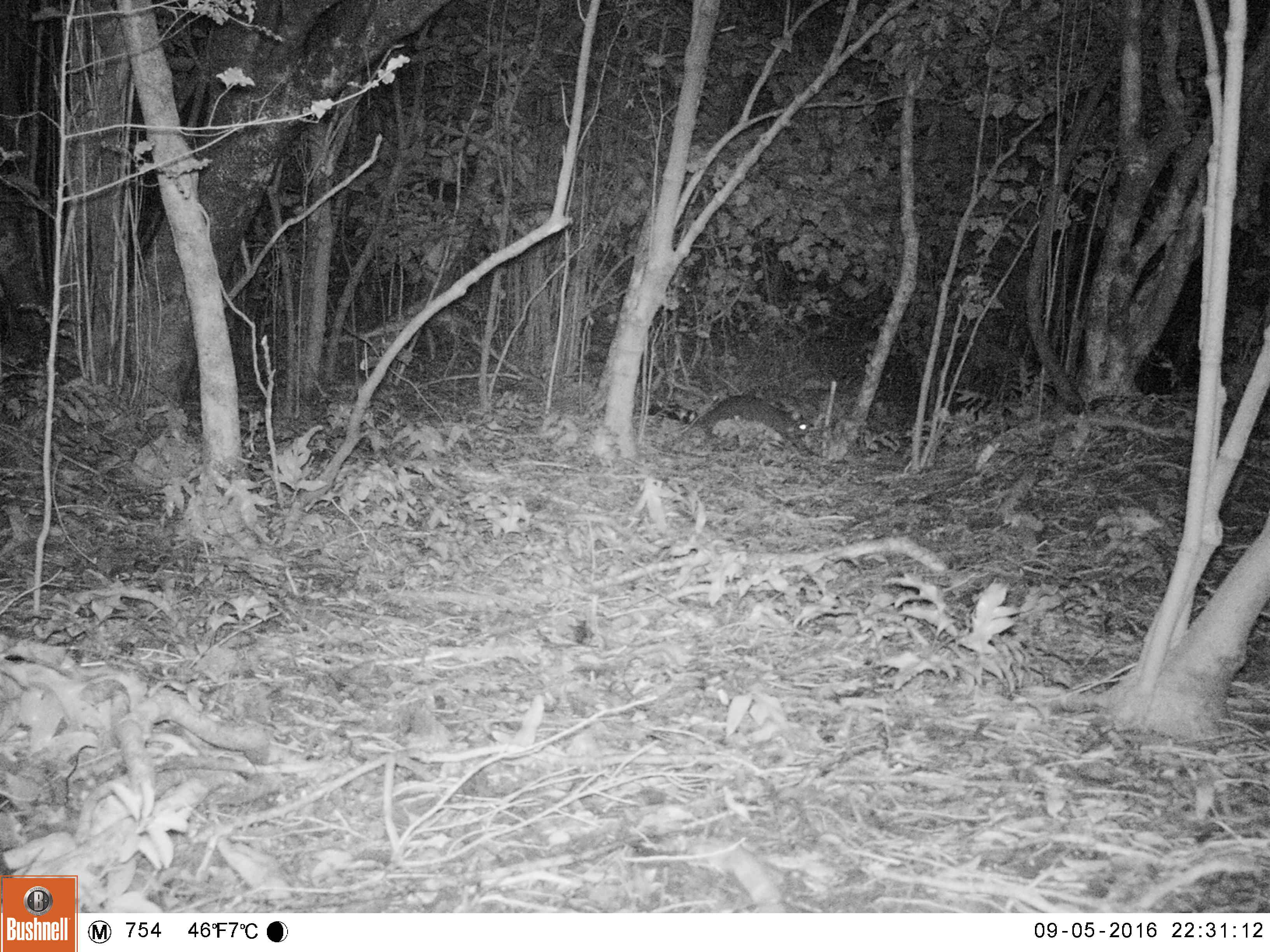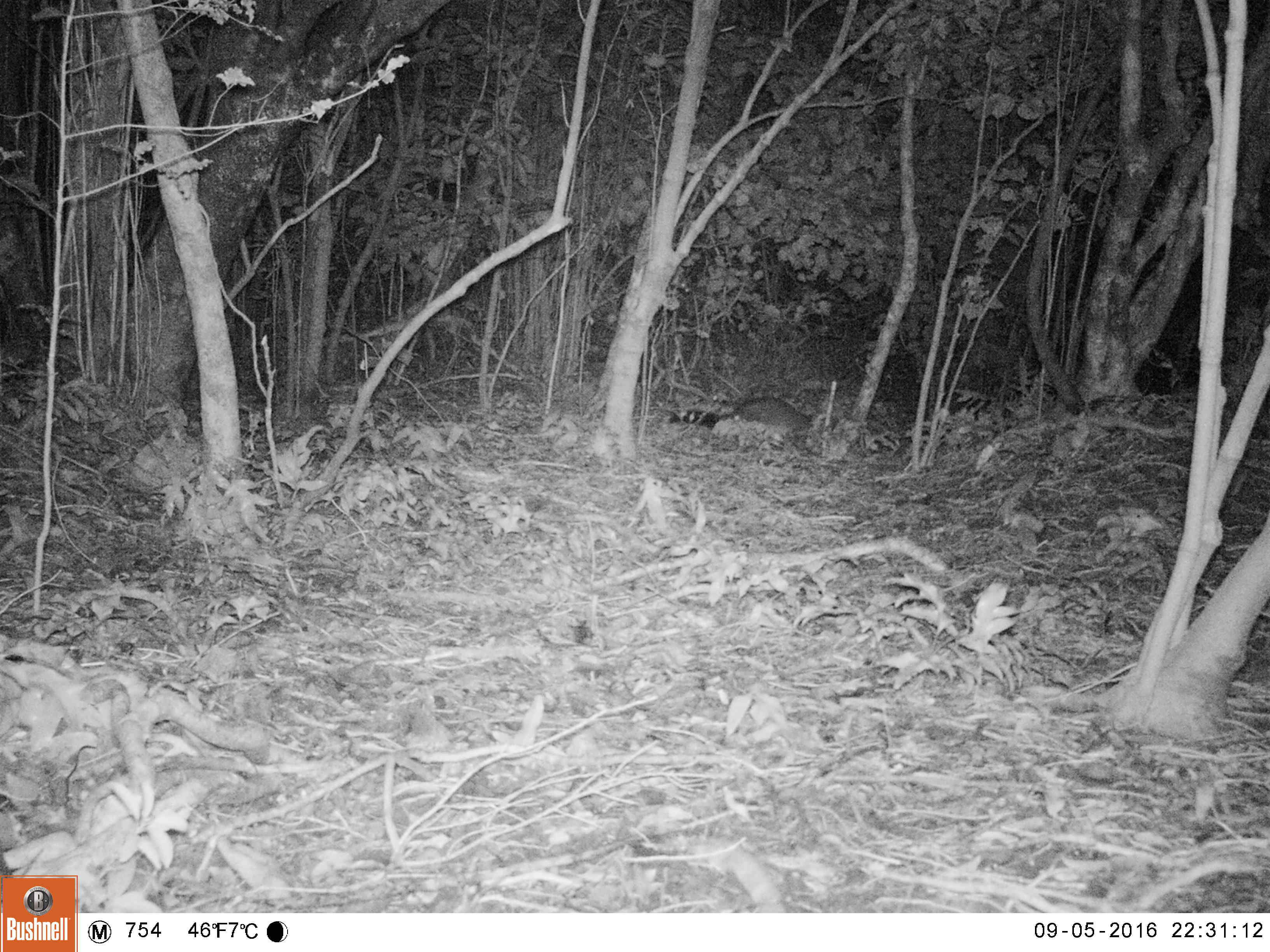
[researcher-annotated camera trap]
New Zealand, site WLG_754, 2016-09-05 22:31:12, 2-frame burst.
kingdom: Animalia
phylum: Chordata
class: Mammalia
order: Diprotodontia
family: Phalangeridae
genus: Trichosurus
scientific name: Trichosurus vulpecula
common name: common brushtail possum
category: possum